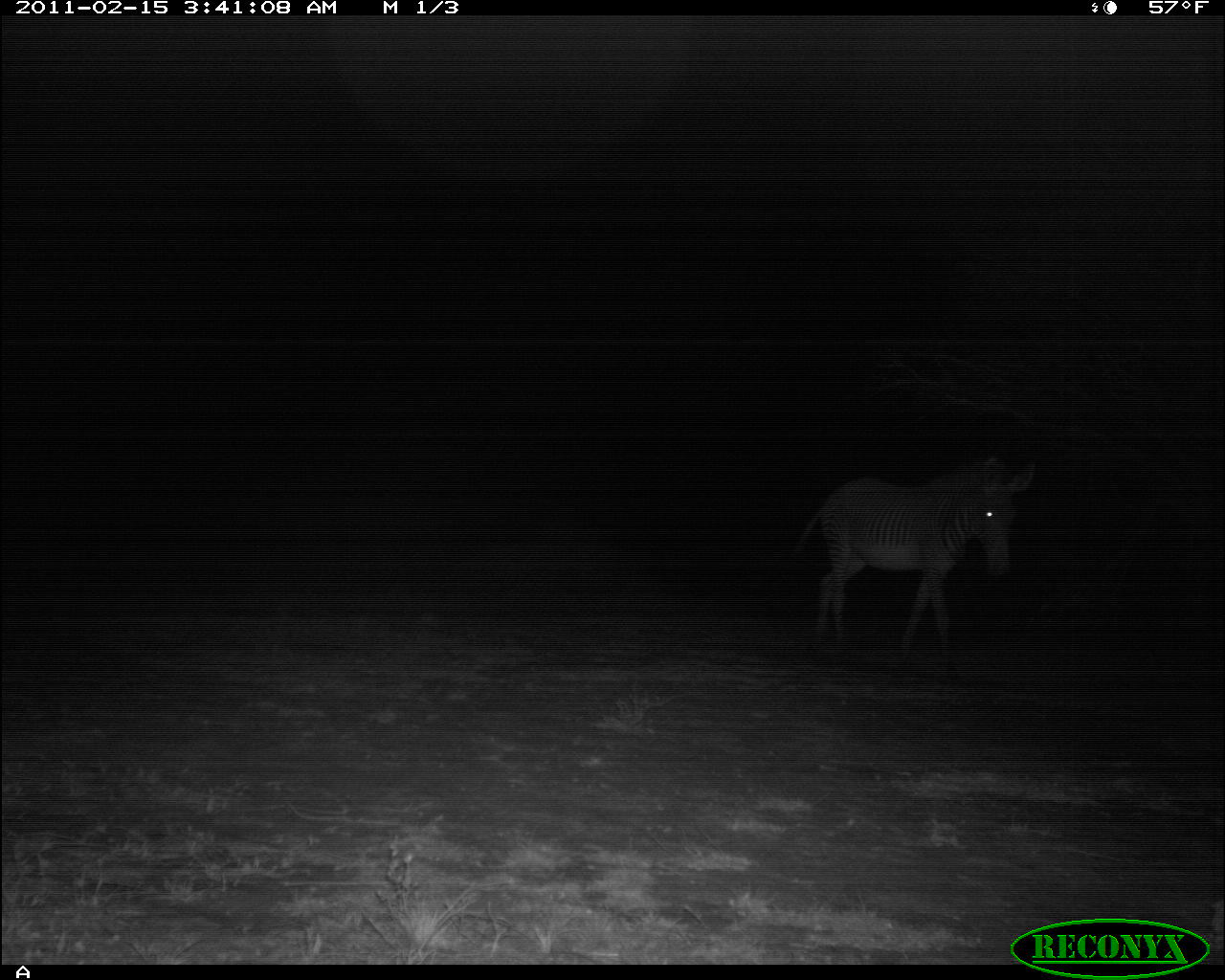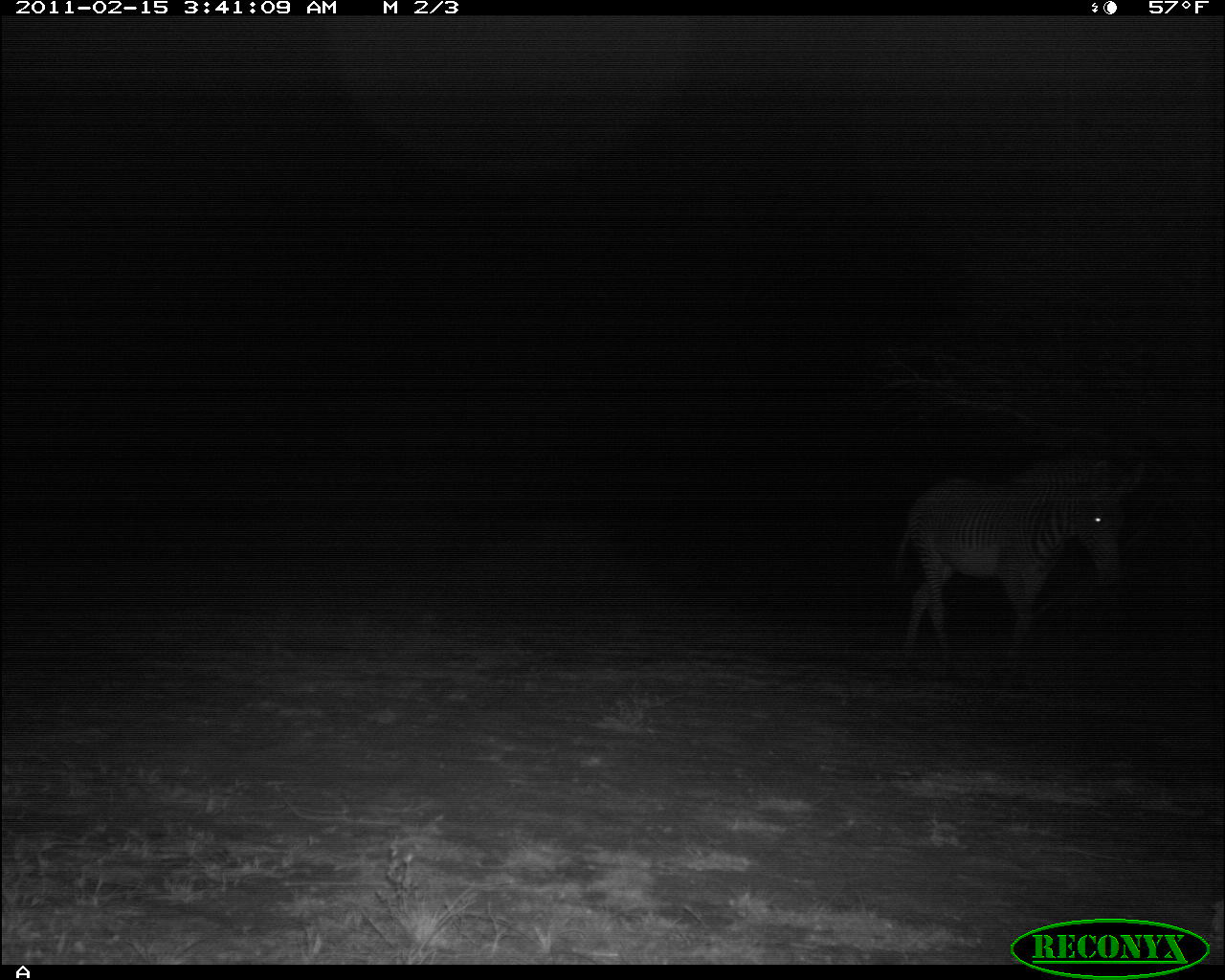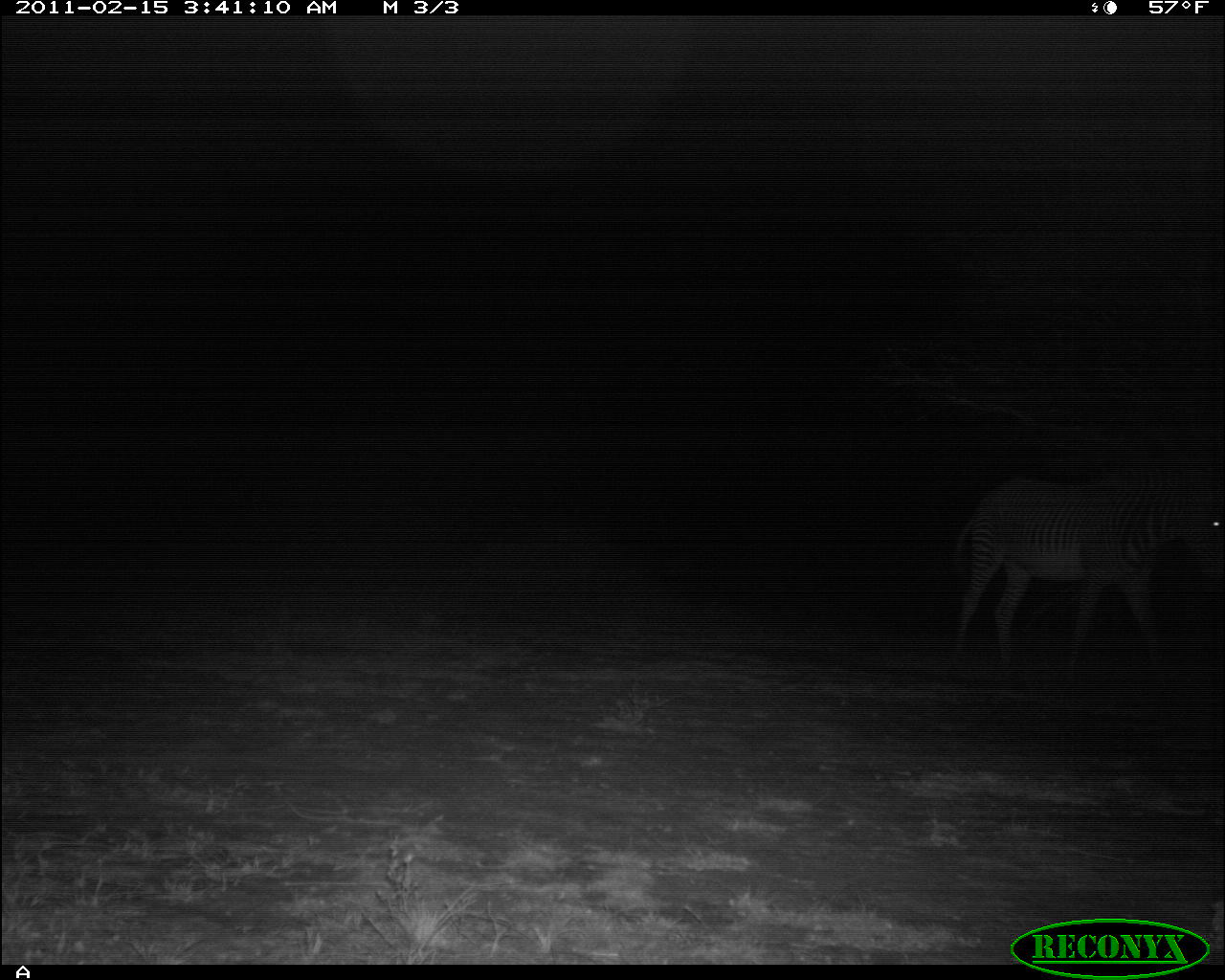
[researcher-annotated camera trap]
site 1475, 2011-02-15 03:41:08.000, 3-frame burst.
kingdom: Animalia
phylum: Chordata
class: Mammalia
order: Perissodactyla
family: Equidae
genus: Equus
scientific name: Equus grevyi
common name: grévy's zebra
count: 1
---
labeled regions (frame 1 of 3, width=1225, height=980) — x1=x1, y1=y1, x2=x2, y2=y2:
equus grevyi: x1=795, y1=452, x2=1035, y2=667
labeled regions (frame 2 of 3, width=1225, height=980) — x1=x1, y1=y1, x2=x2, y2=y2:
equus grevyi: x1=889, y1=467, x2=1139, y2=669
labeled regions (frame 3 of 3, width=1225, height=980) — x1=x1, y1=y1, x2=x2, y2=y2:
equus grevyi: x1=949, y1=476, x2=1223, y2=660